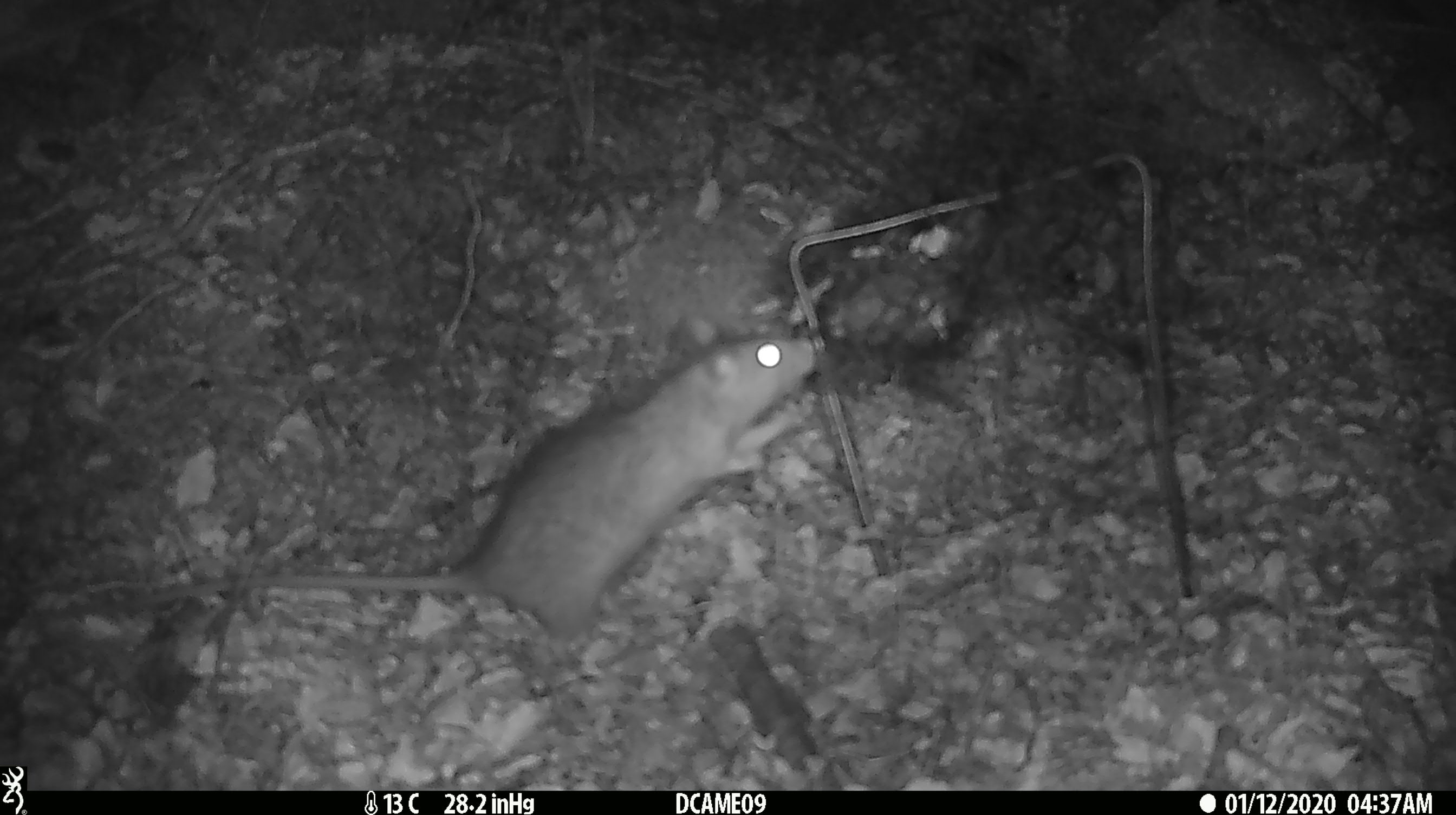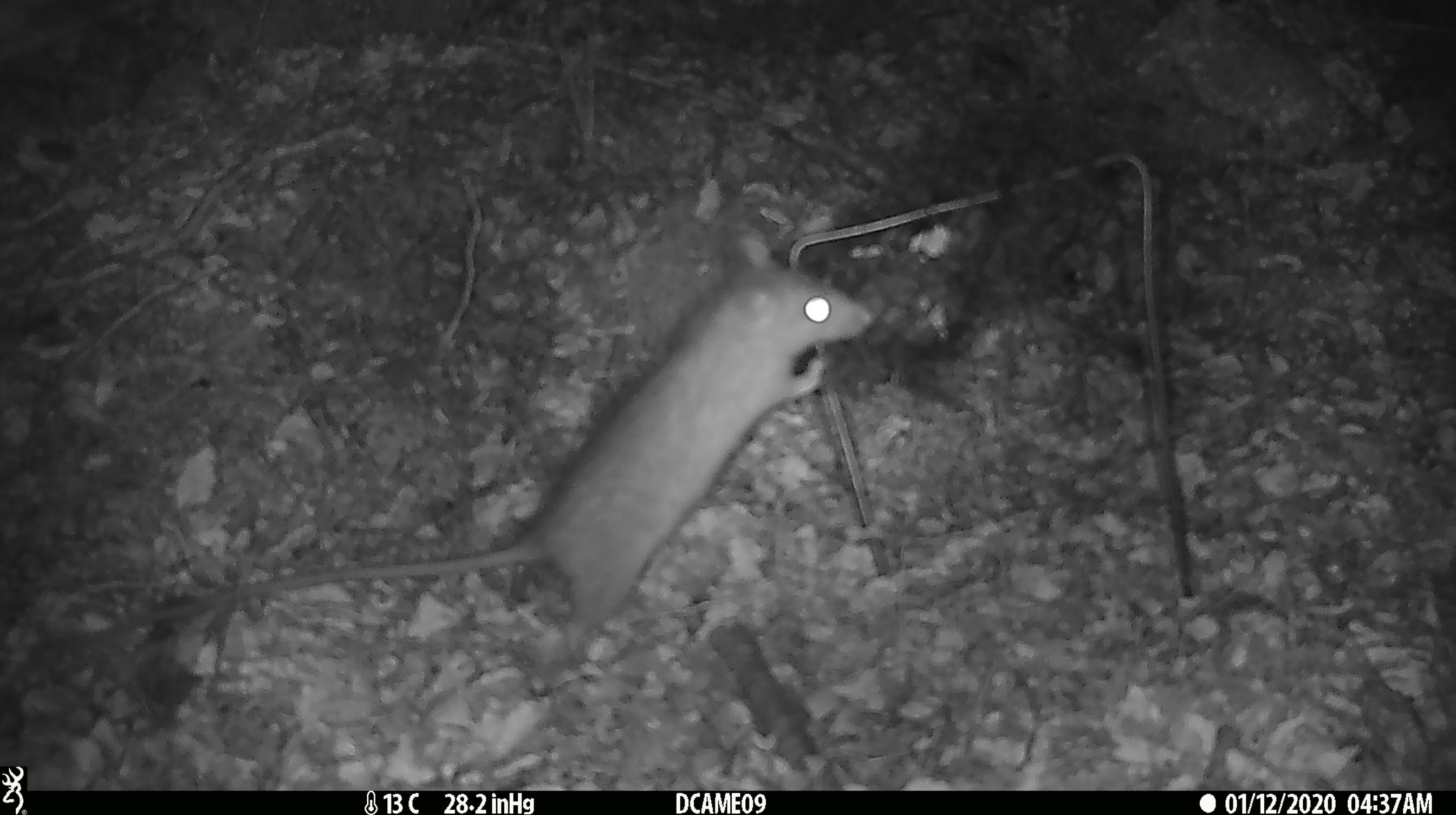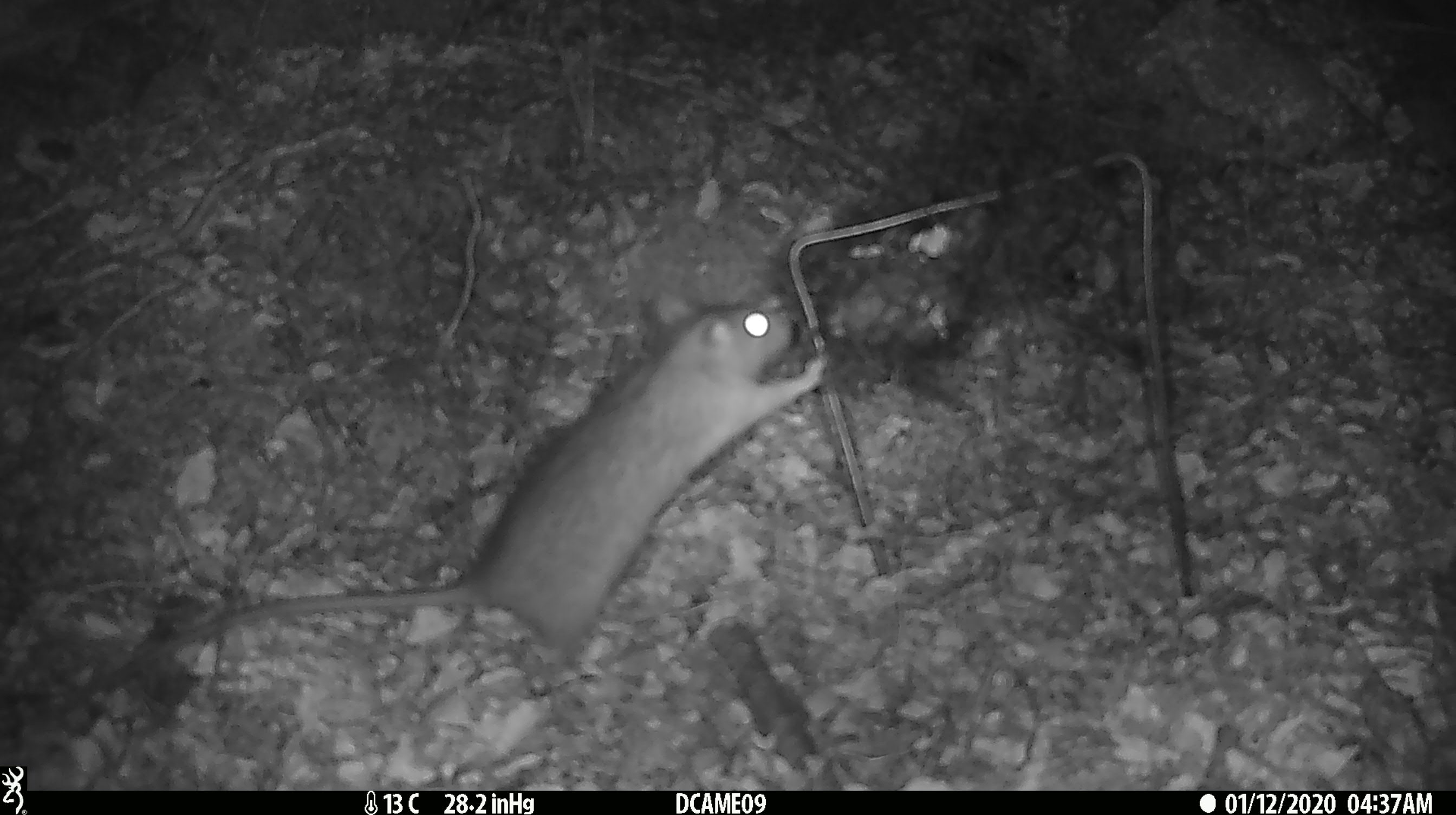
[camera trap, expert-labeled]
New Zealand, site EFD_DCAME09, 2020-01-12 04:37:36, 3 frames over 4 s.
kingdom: Animalia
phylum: Chordata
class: Mammalia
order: Rodentia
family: Muridae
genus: Rattus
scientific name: Rattus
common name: rat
Rat (Rattus).